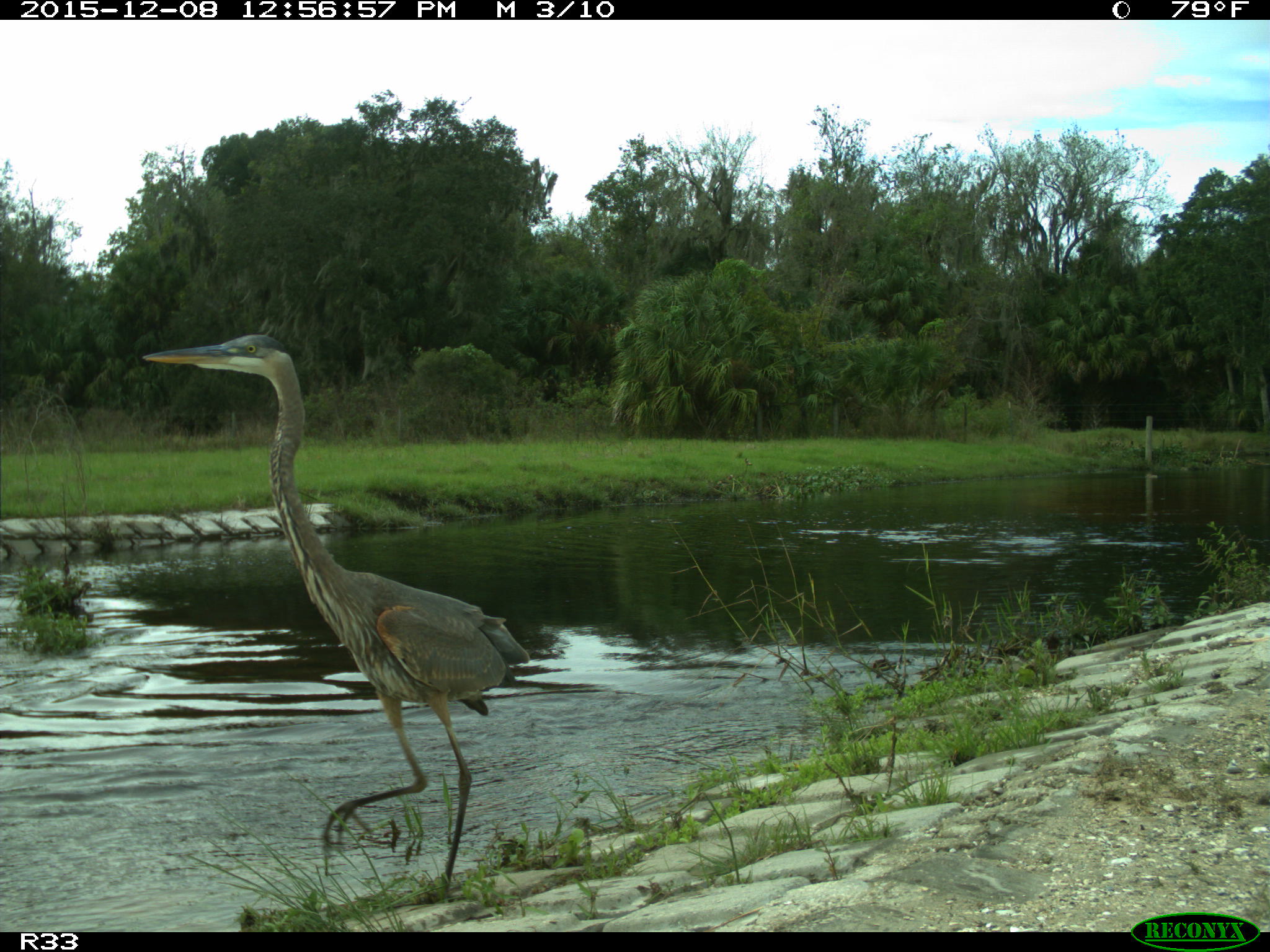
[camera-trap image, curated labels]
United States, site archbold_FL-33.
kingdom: Animalia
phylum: Chordata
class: Aves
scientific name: Aves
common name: birds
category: unidentified bird